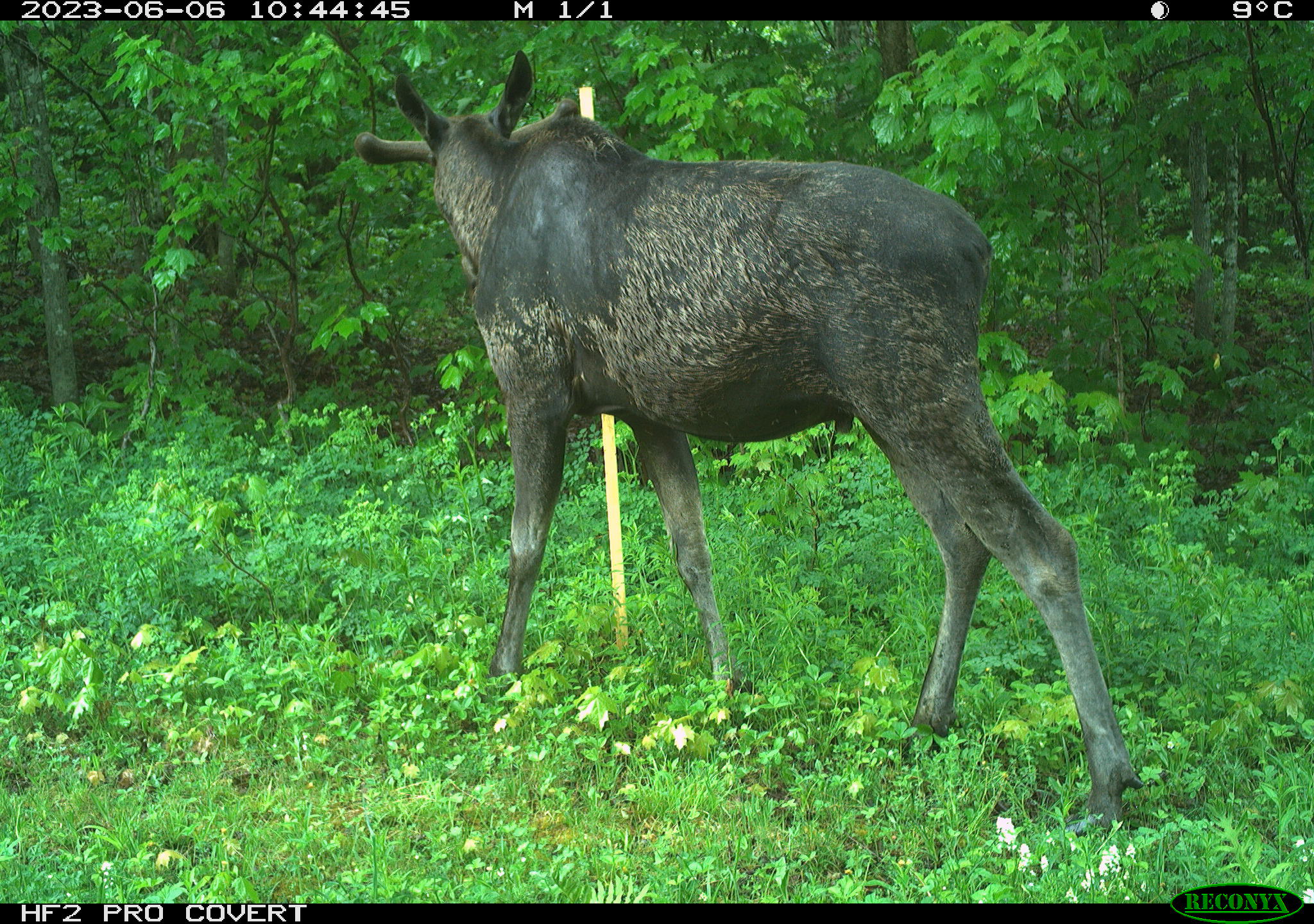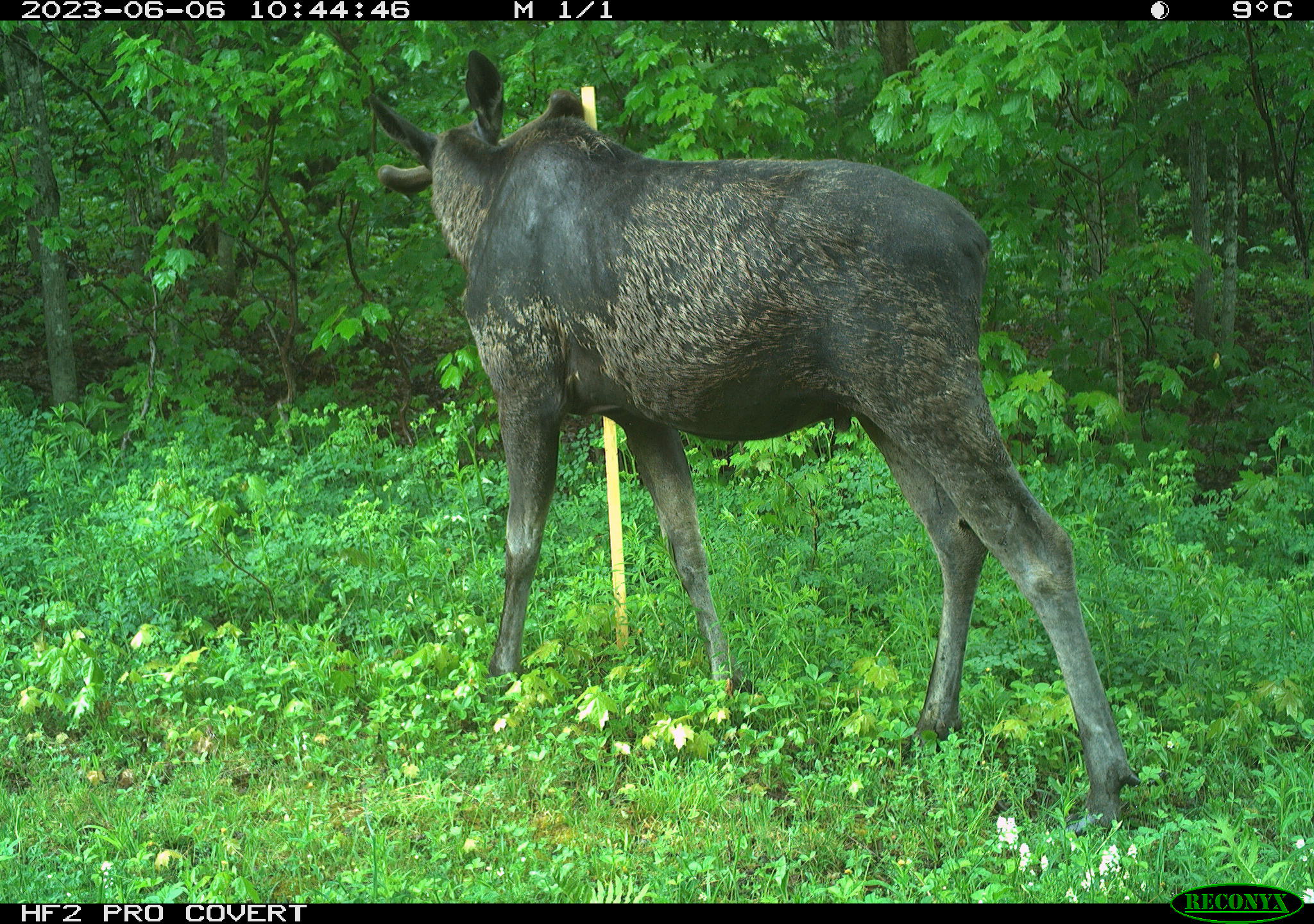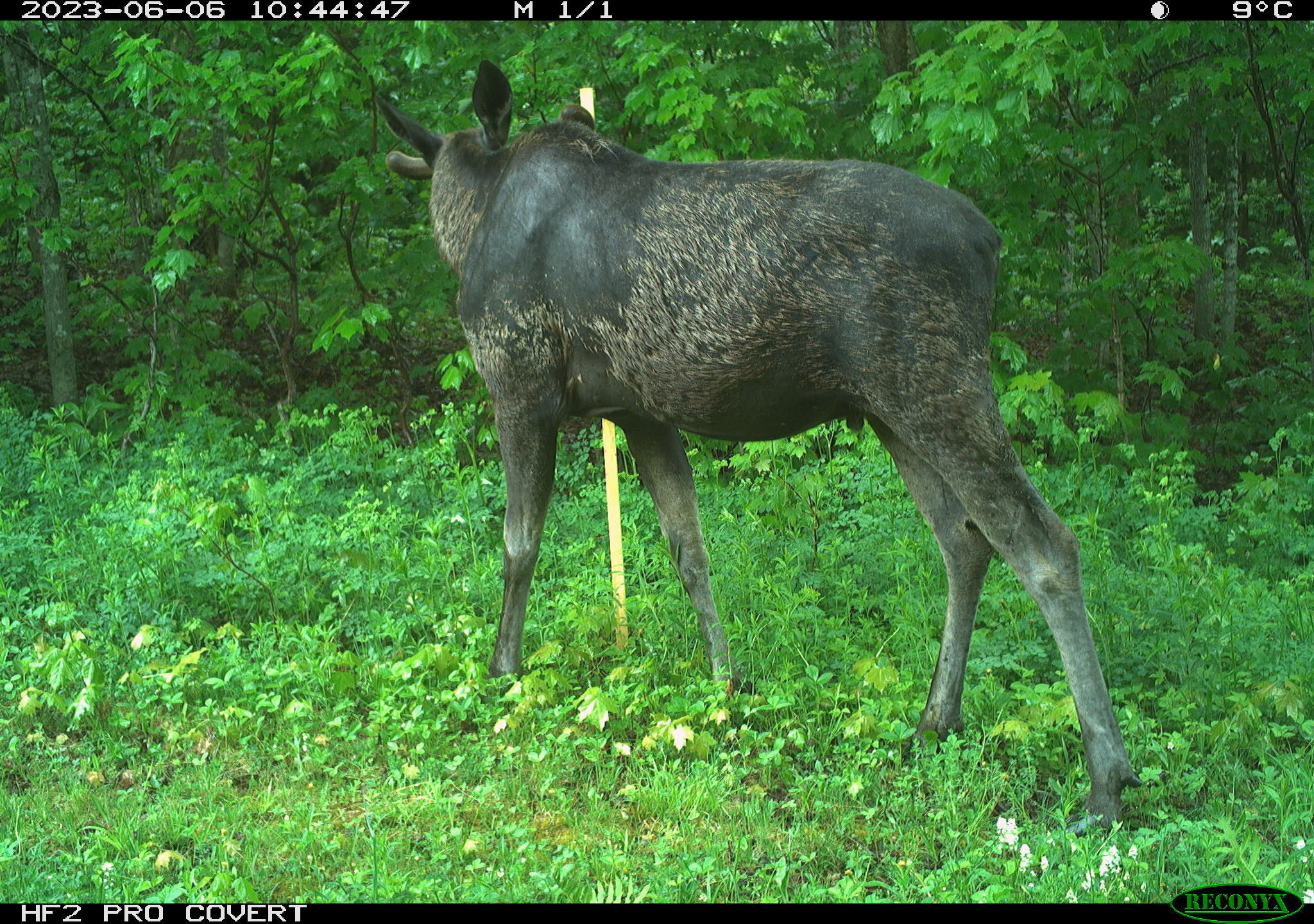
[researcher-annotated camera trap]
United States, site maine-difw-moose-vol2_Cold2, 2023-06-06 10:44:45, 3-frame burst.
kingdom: Animalia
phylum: Chordata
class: Mammalia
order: Artiodactyla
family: Cervidae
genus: Alces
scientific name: Alces alces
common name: moose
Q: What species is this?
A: Moose (Alces alces).